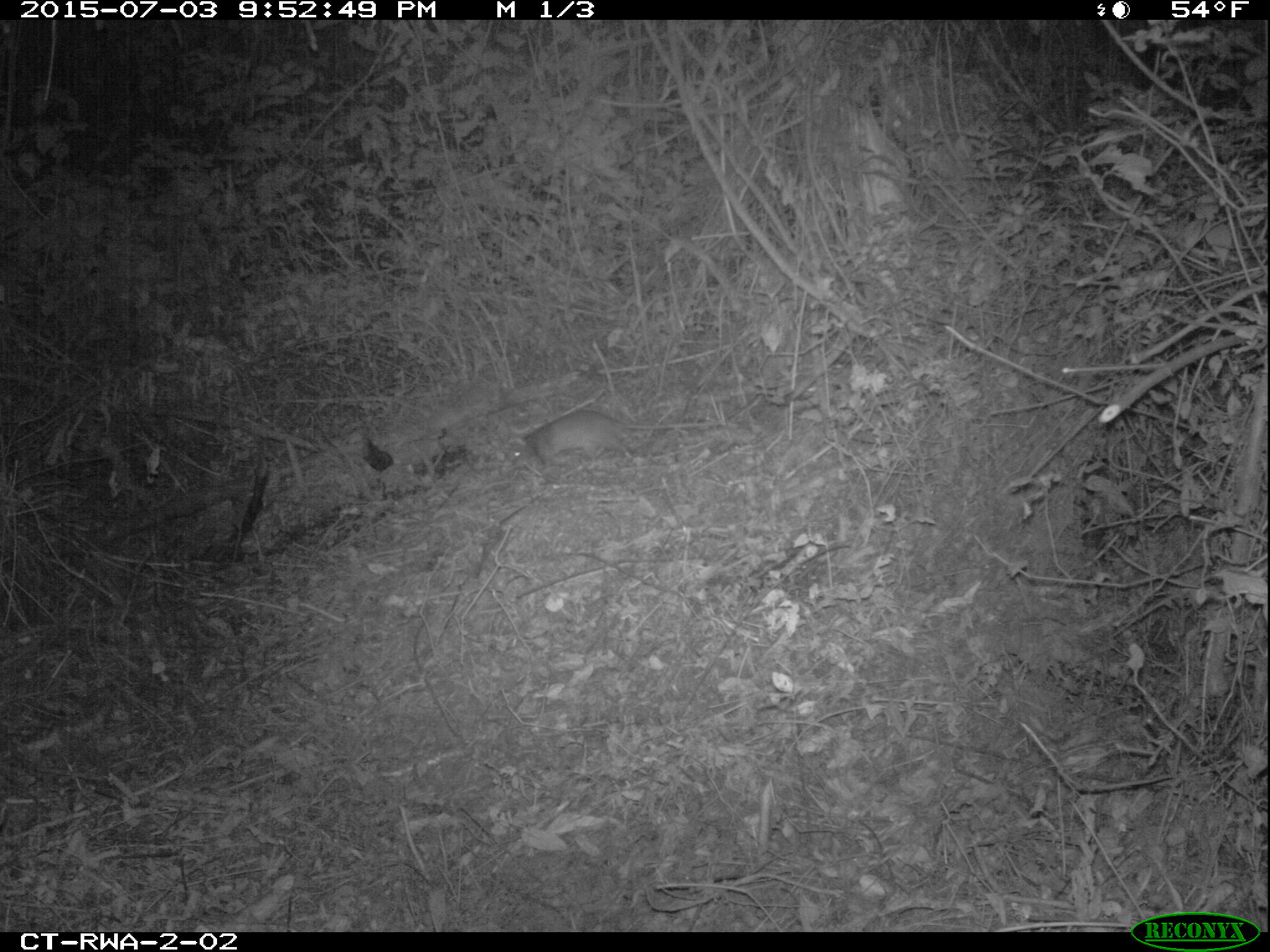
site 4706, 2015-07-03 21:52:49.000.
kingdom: Animalia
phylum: Chordata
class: Mammalia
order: Rodentia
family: Nesomyidae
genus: Cricetomys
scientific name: Cricetomys gambianus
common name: african giant pouched rat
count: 1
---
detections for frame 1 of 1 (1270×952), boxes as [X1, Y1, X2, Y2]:
cricetomys gambianus: [507, 409, 721, 469]